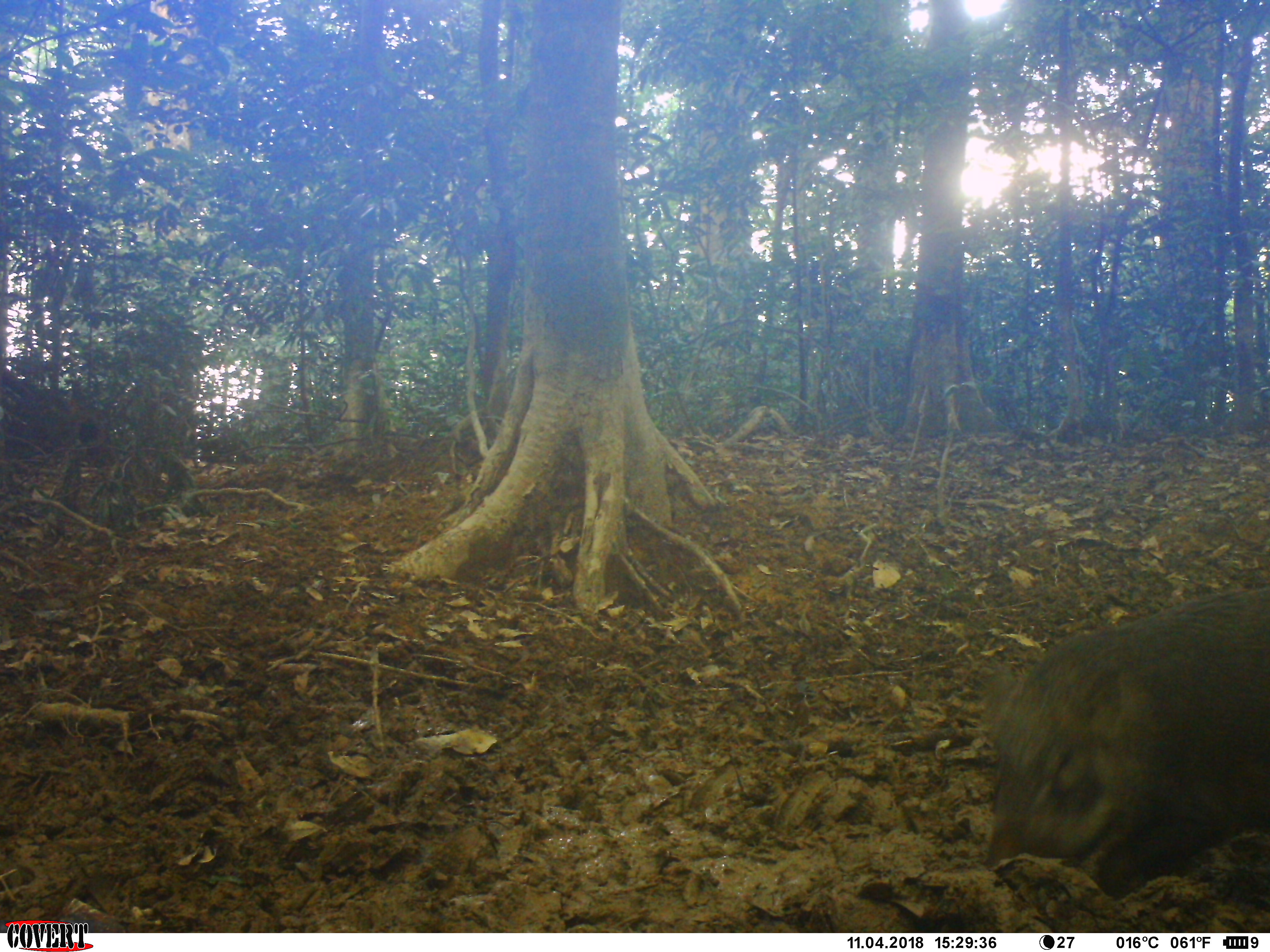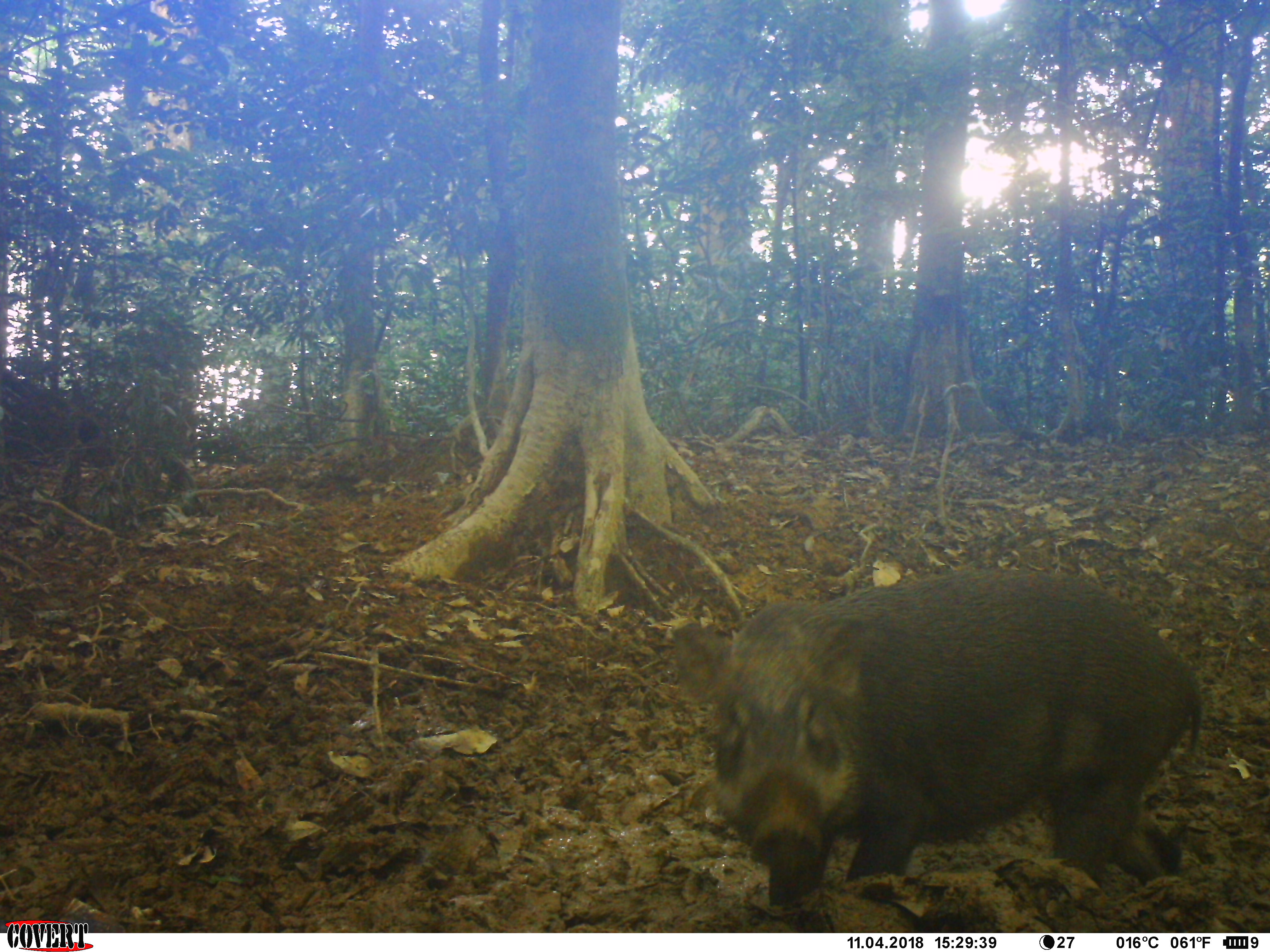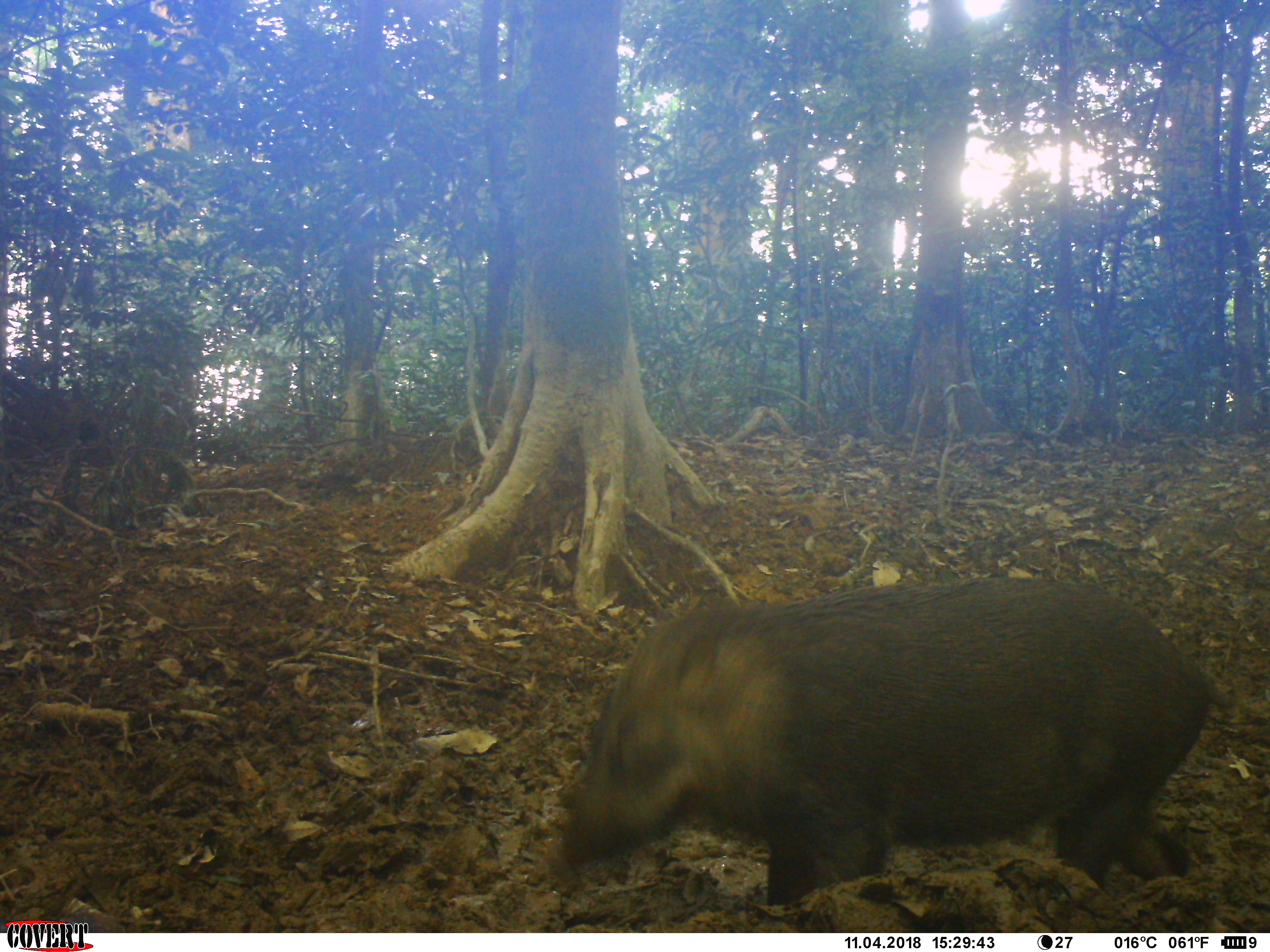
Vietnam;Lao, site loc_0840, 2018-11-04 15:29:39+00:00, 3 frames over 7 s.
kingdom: Animalia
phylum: Chordata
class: Mammalia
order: Artiodactyla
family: Suidae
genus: Sus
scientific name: Sus scrofa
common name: eurasian wild pig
Eurasian wild pig (Sus scrofa). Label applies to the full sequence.